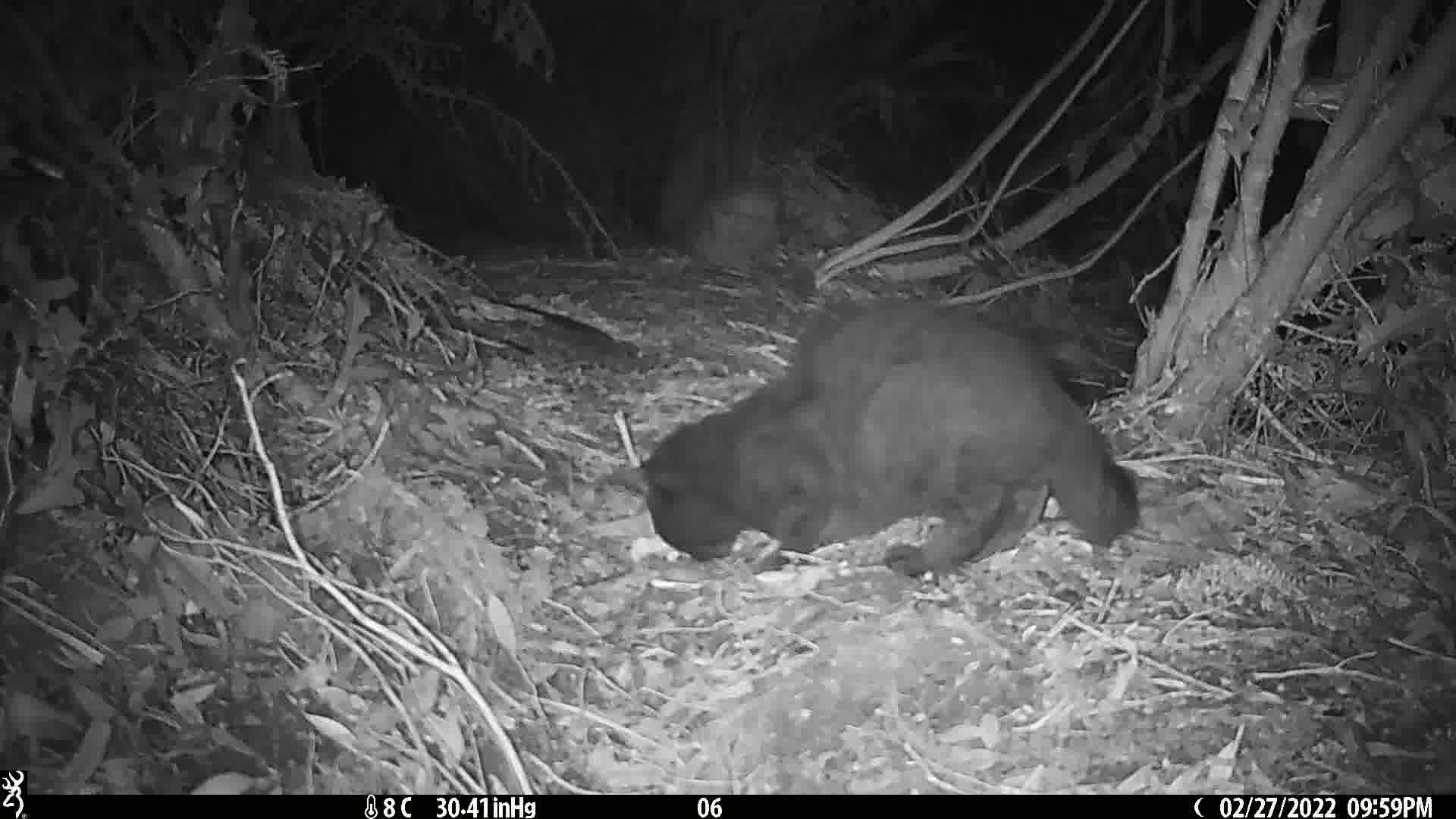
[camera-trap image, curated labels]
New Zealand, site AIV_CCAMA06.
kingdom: Animalia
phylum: Chordata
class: Mammalia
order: Carnivora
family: Felidae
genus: Felis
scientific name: Felis catus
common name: domestic cat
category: cat